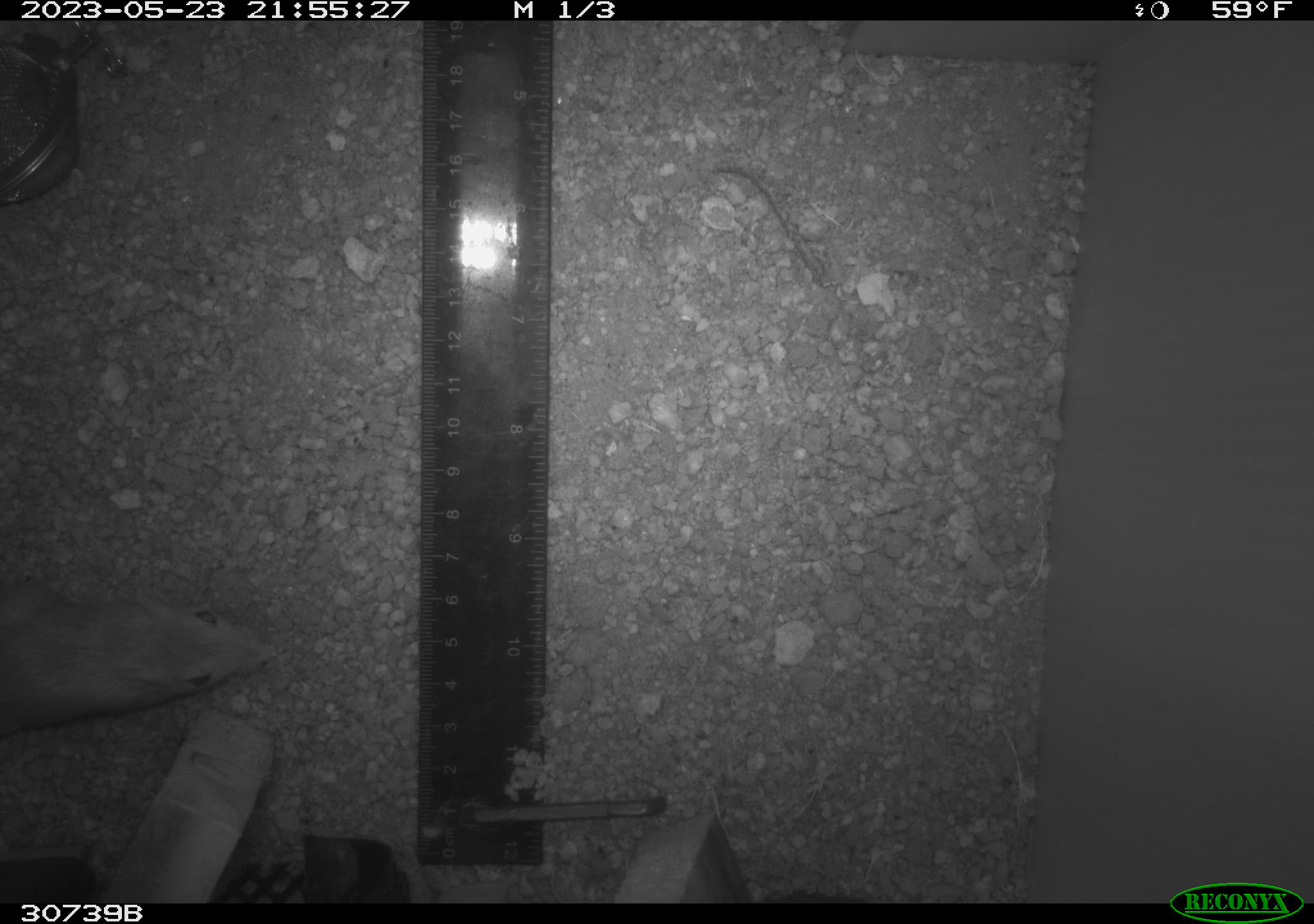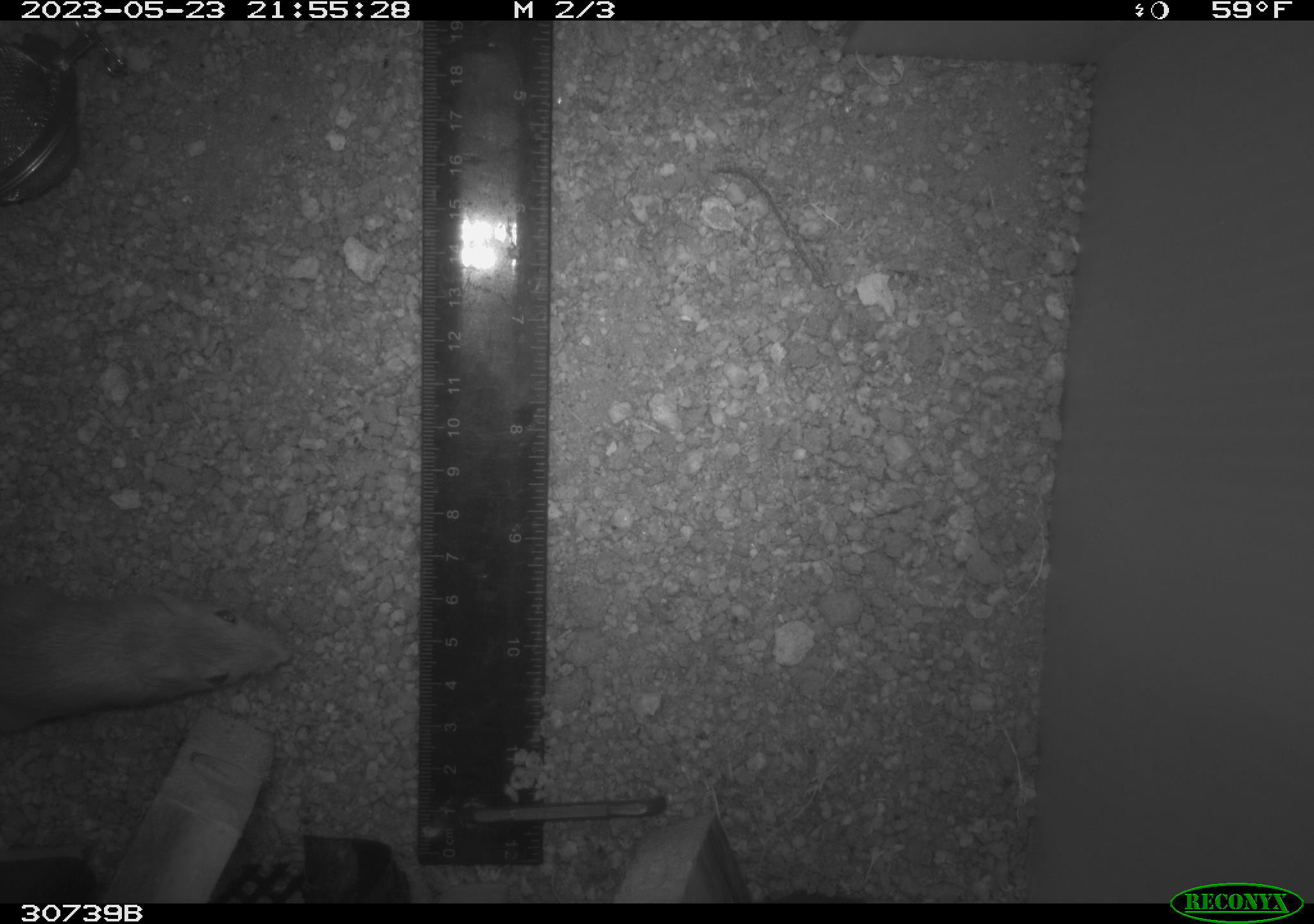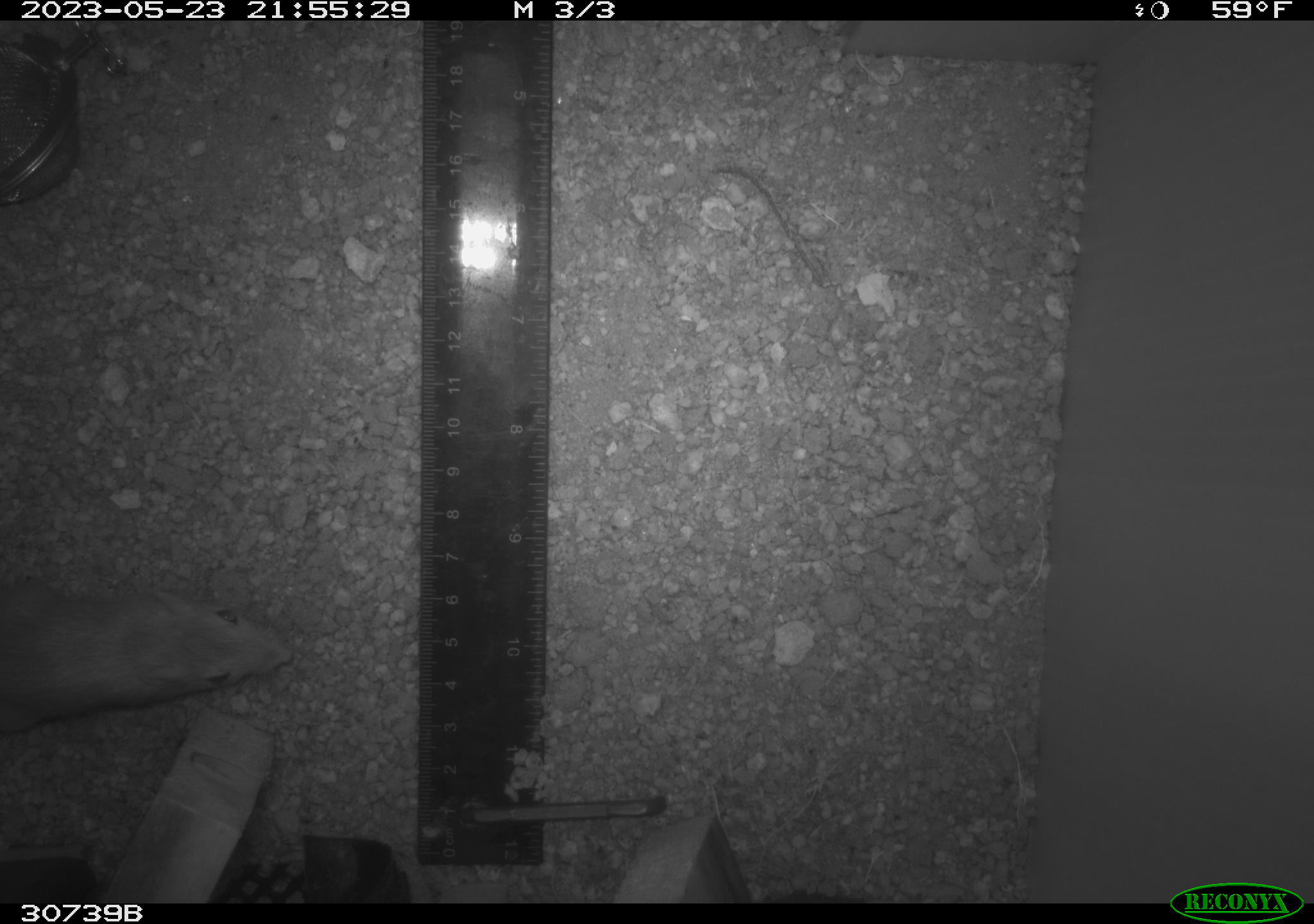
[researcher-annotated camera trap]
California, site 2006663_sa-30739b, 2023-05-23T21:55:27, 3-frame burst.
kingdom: Animalia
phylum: Chordata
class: Mammalia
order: Rodentia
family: Heteromyidae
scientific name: Heteromyidae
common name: kangaroo rats and pocket mice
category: heteromyidae family